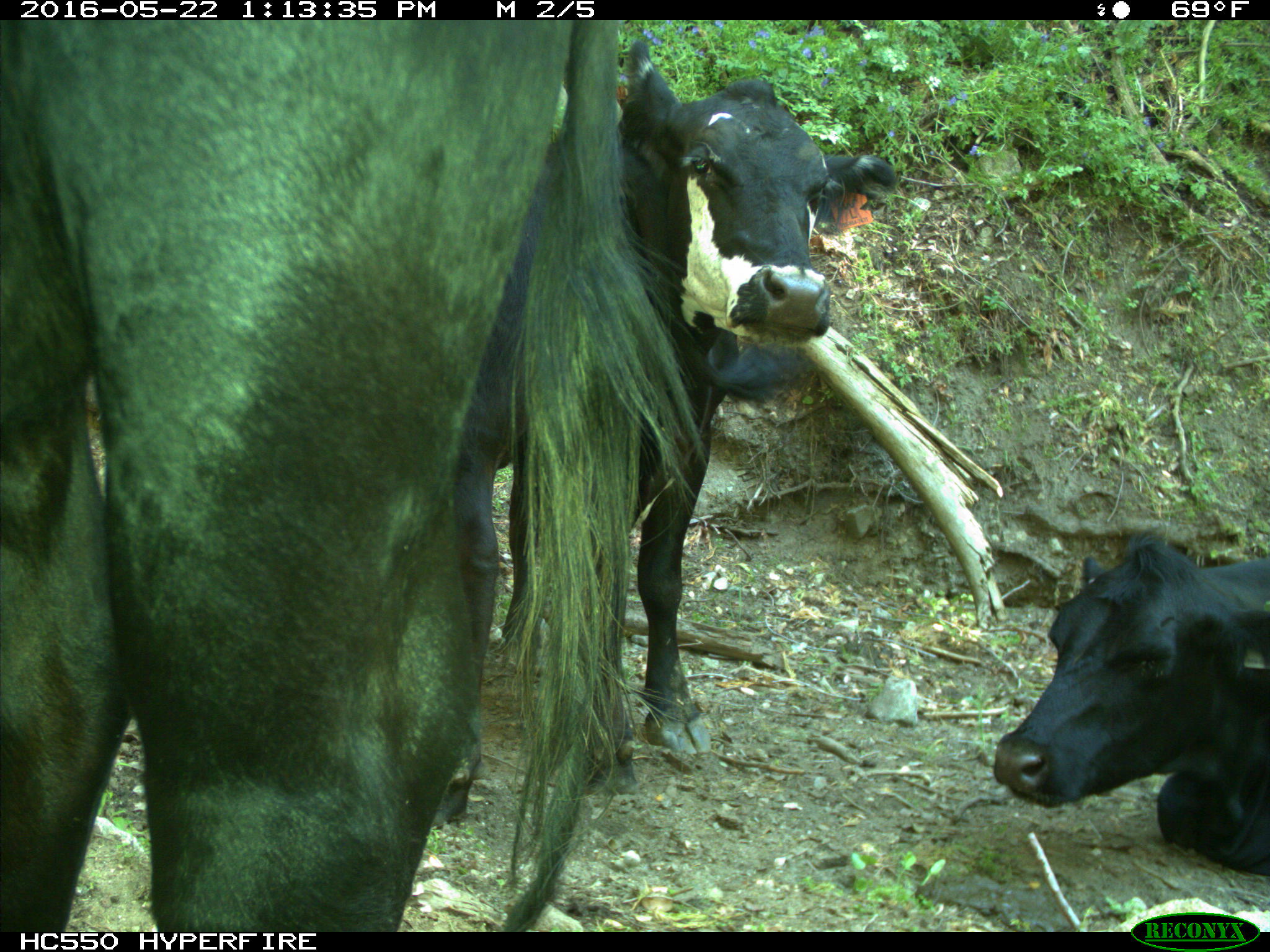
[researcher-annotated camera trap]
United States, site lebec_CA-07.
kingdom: Animalia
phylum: Chordata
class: Mammalia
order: Artiodactyla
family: Bovidae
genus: Bos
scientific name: Bos taurus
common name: domestic cow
Bos taurus (domestic cow).